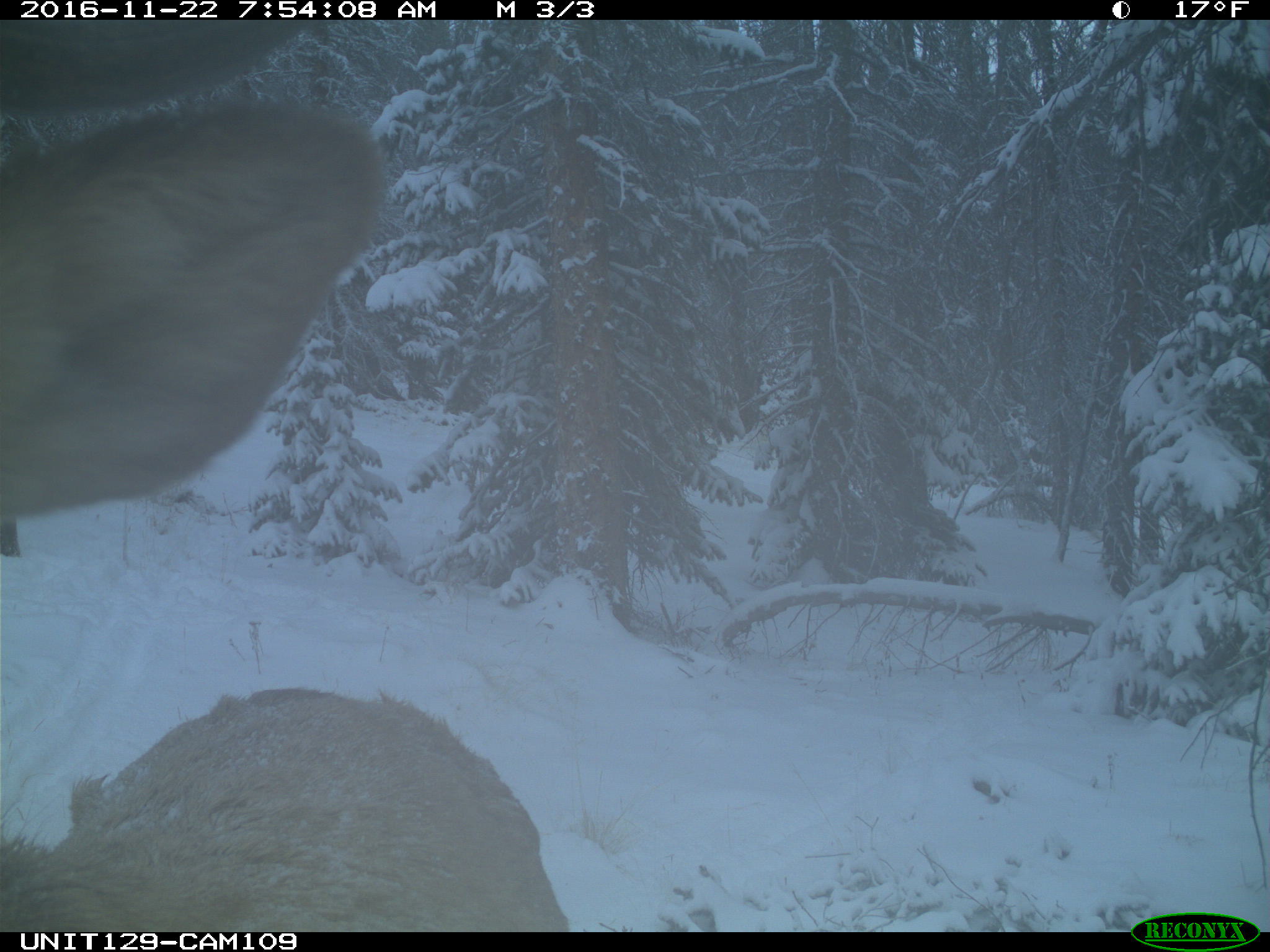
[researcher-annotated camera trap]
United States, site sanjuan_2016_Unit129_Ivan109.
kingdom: Animalia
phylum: Chordata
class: Mammalia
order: Artiodactyla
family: Cervidae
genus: Cervus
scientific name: Cervus elaphus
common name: red deer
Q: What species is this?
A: Cervus elaphus (red deer).